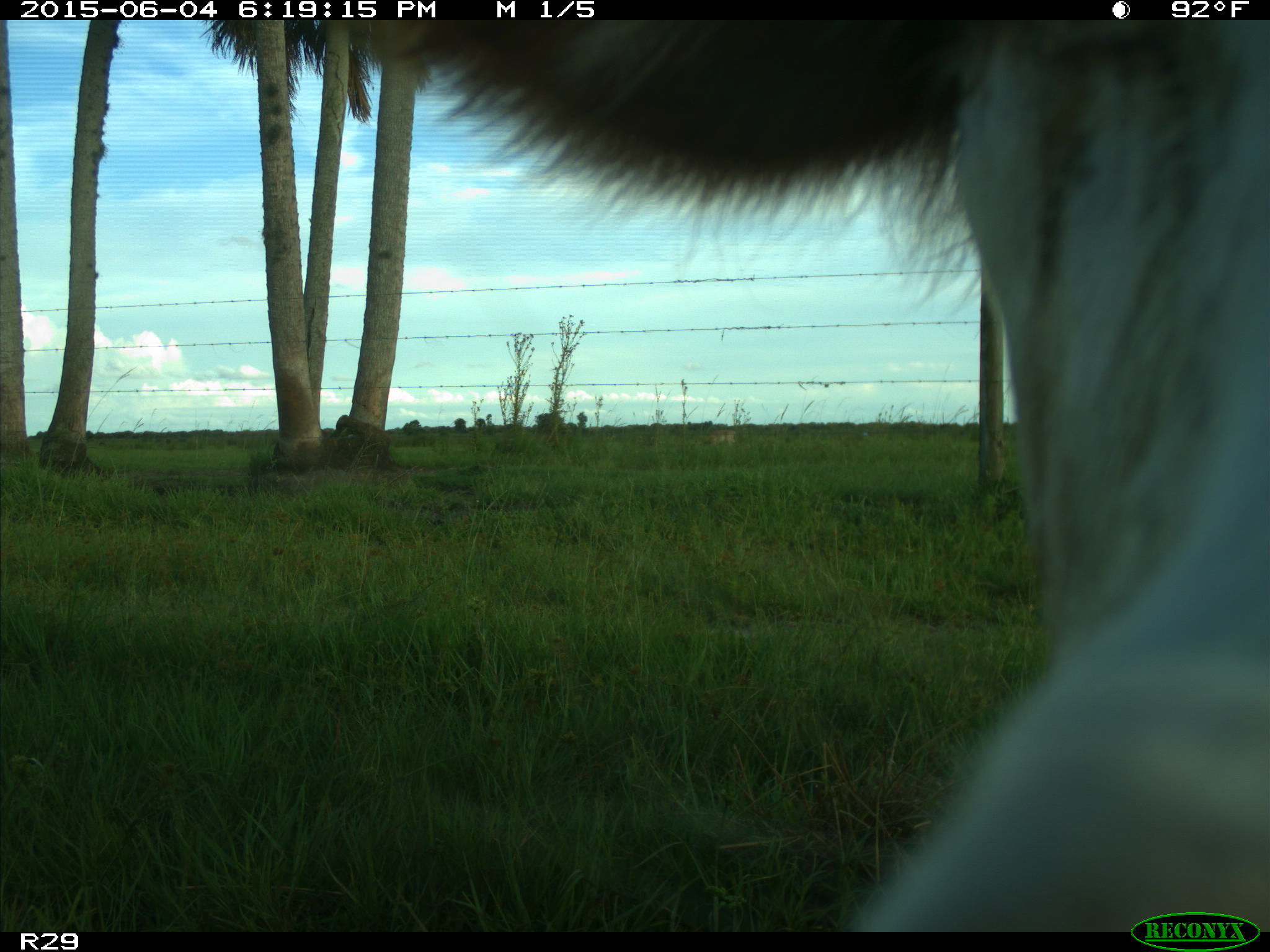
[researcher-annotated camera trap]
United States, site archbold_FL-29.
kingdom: Animalia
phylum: Chordata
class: Mammalia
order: Artiodactyla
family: Bovidae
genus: Bos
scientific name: Bos taurus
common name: domestic cow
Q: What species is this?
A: Bos taurus (domestic cow).